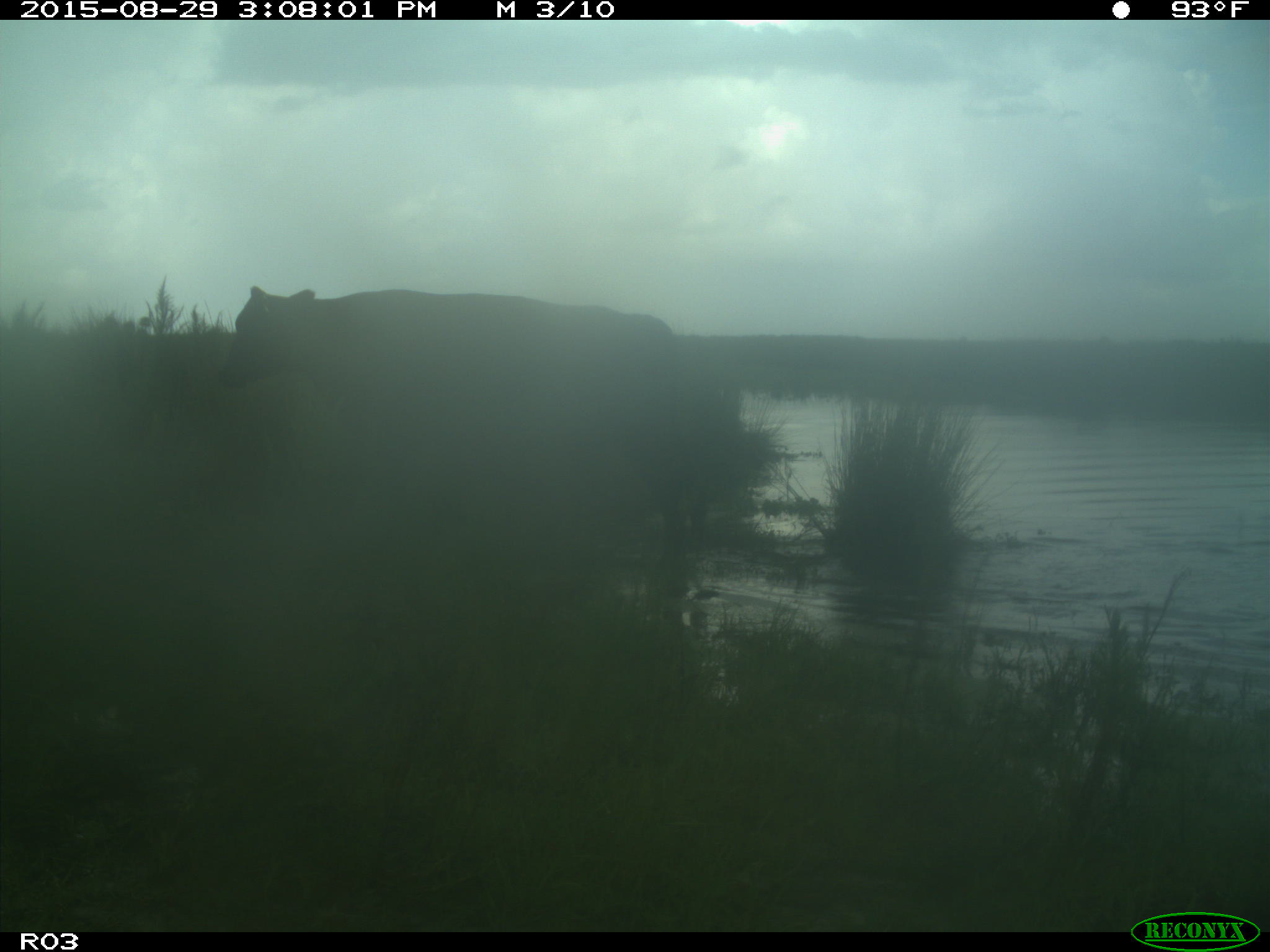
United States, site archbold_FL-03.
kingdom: Animalia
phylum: Chordata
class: Mammalia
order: Artiodactyla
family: Bovidae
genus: Bos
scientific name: Bos taurus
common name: domestic cow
Bos taurus (domestic cow).